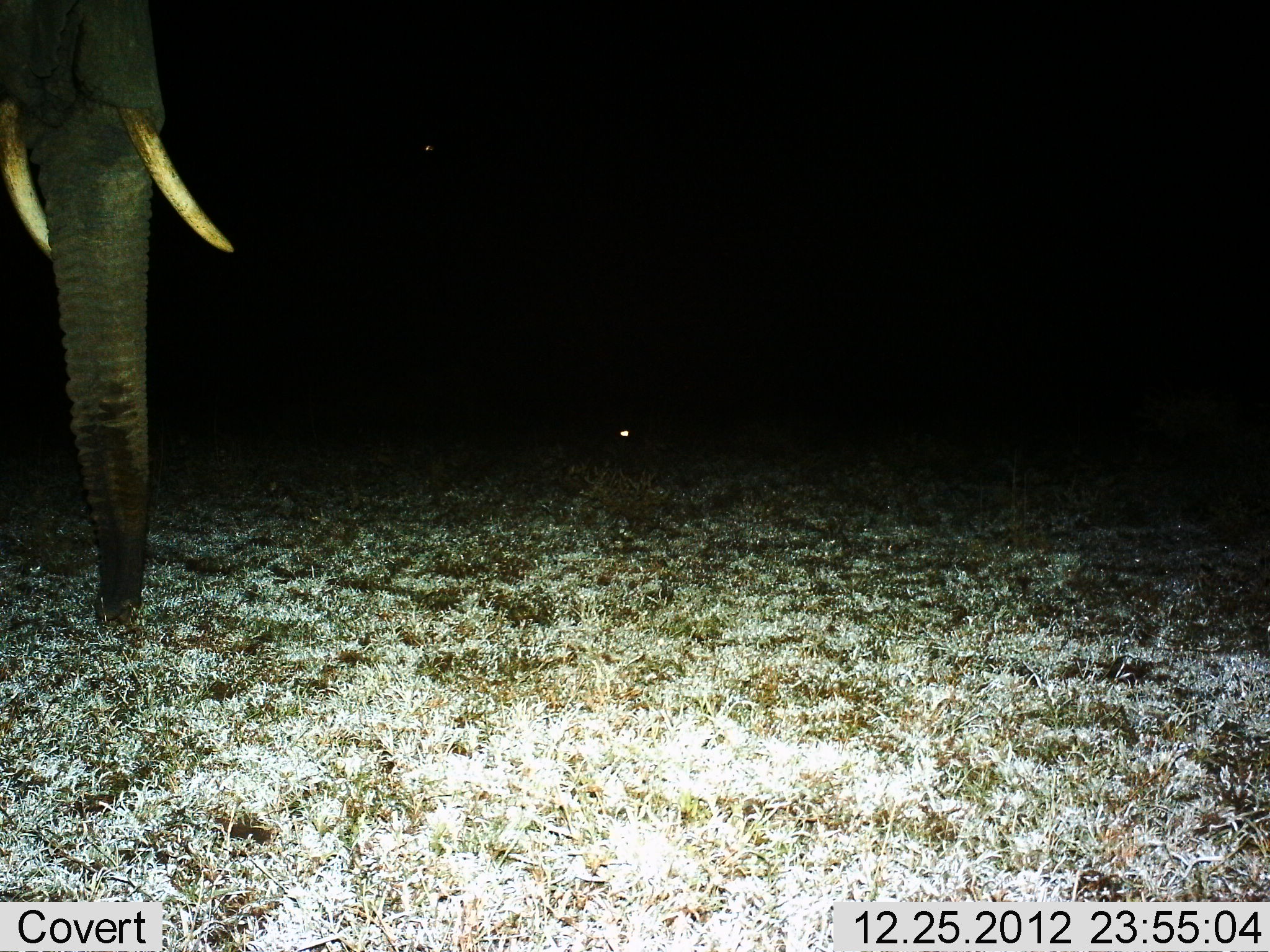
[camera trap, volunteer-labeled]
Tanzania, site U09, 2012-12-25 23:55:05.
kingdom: Animalia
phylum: Chordata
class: Mammalia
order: Proboscidea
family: Elephantidae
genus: Loxodonta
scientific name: Loxodonta africana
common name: african bush elephant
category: elephant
Elephant (african bush elephant) (Loxodonta africana), count 1. Behavior (volunteer vote fractions): standing 91%, resting 0%, moving 9%, interacting 0%. Young present (vote fraction): 0%. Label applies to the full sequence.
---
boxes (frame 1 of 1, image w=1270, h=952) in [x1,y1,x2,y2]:
animal: [0,0,232,633]